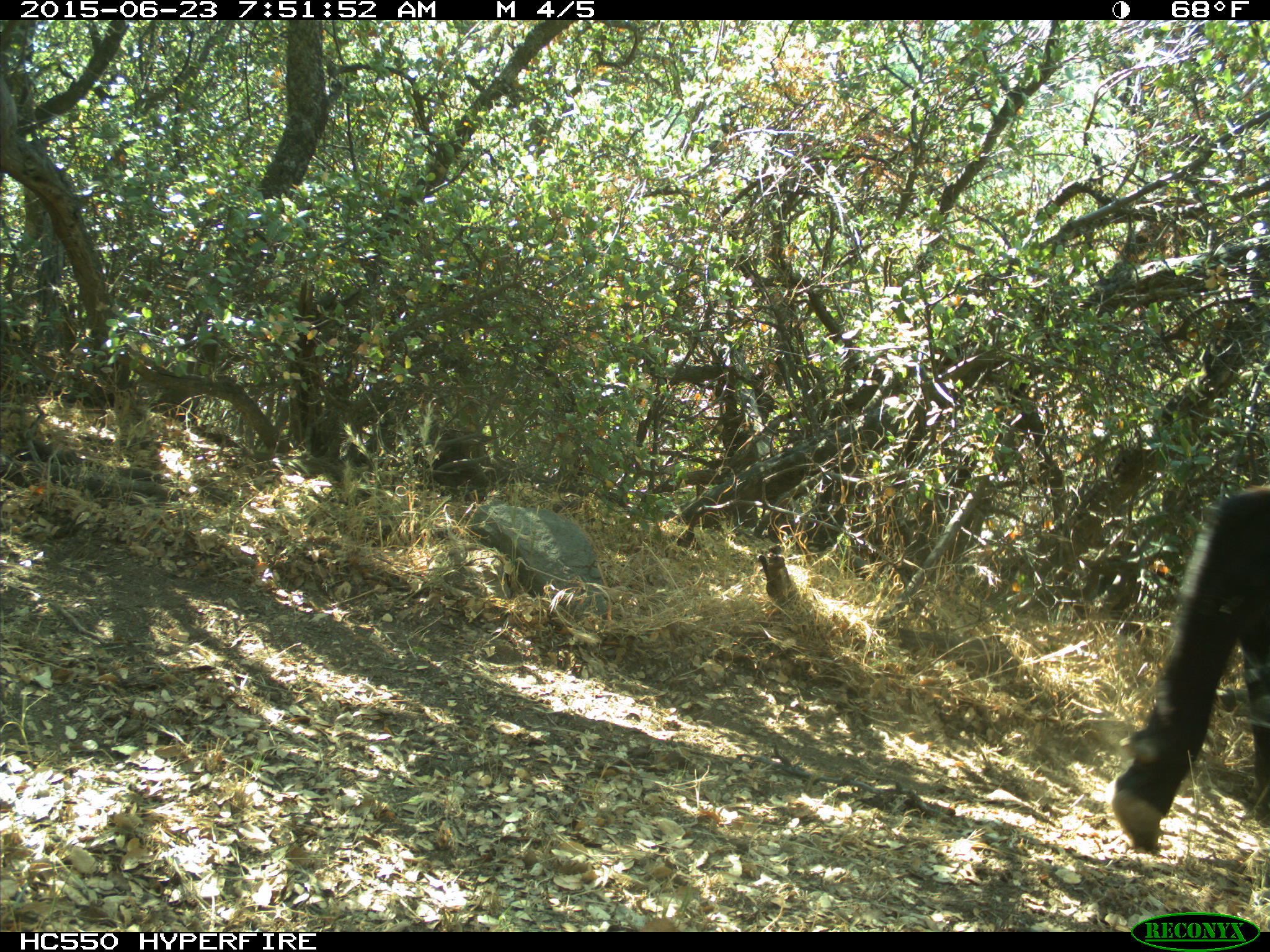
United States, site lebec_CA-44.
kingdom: Animalia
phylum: Chordata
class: Mammalia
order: Artiodactyla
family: Bovidae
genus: Bos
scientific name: Bos taurus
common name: domestic cow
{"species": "Bos taurus (domestic cow)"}